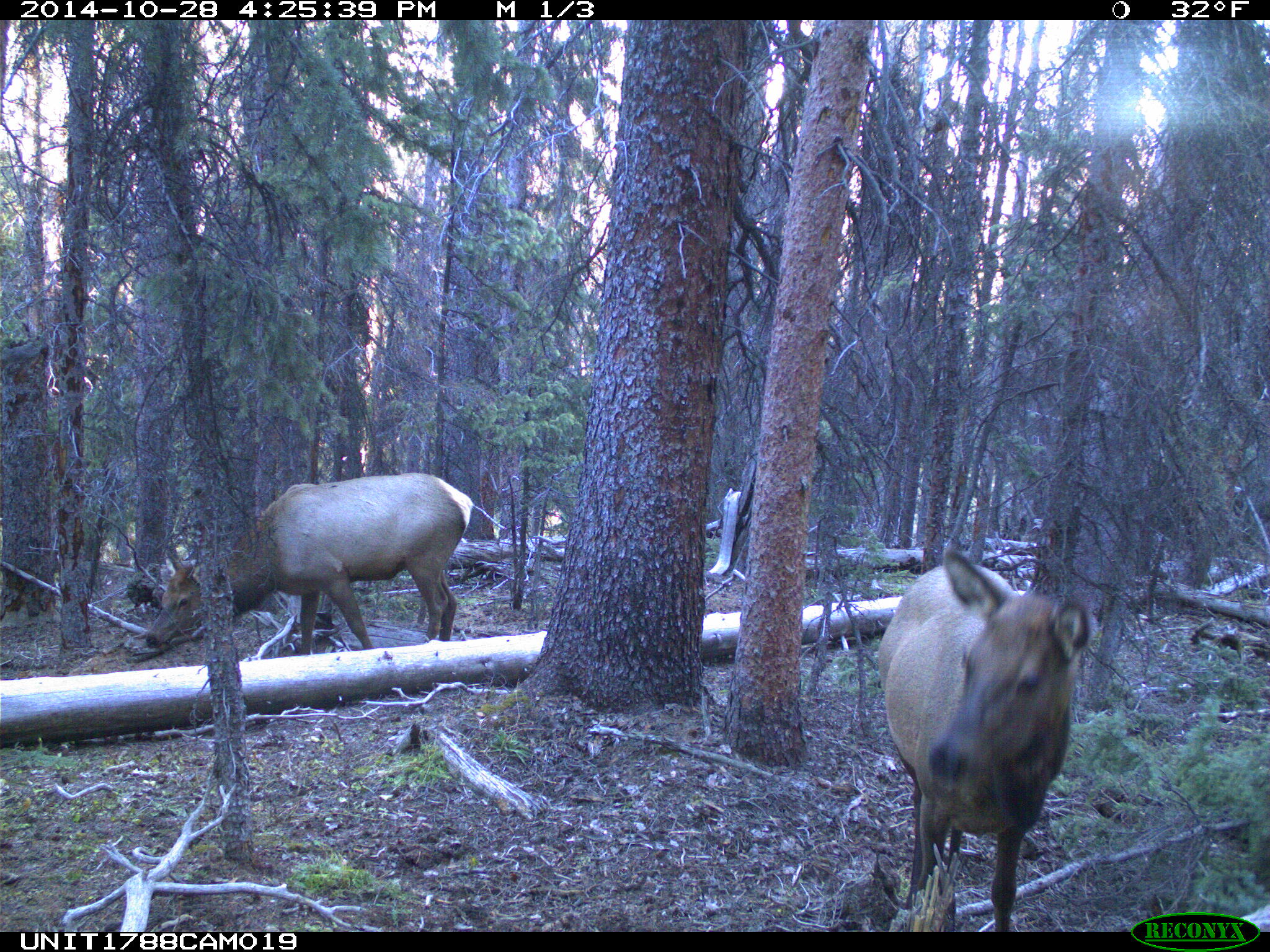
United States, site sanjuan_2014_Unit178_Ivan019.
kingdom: Animalia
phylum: Chordata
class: Mammalia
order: Artiodactyla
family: Cervidae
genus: Cervus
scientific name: Cervus elaphus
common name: red deer